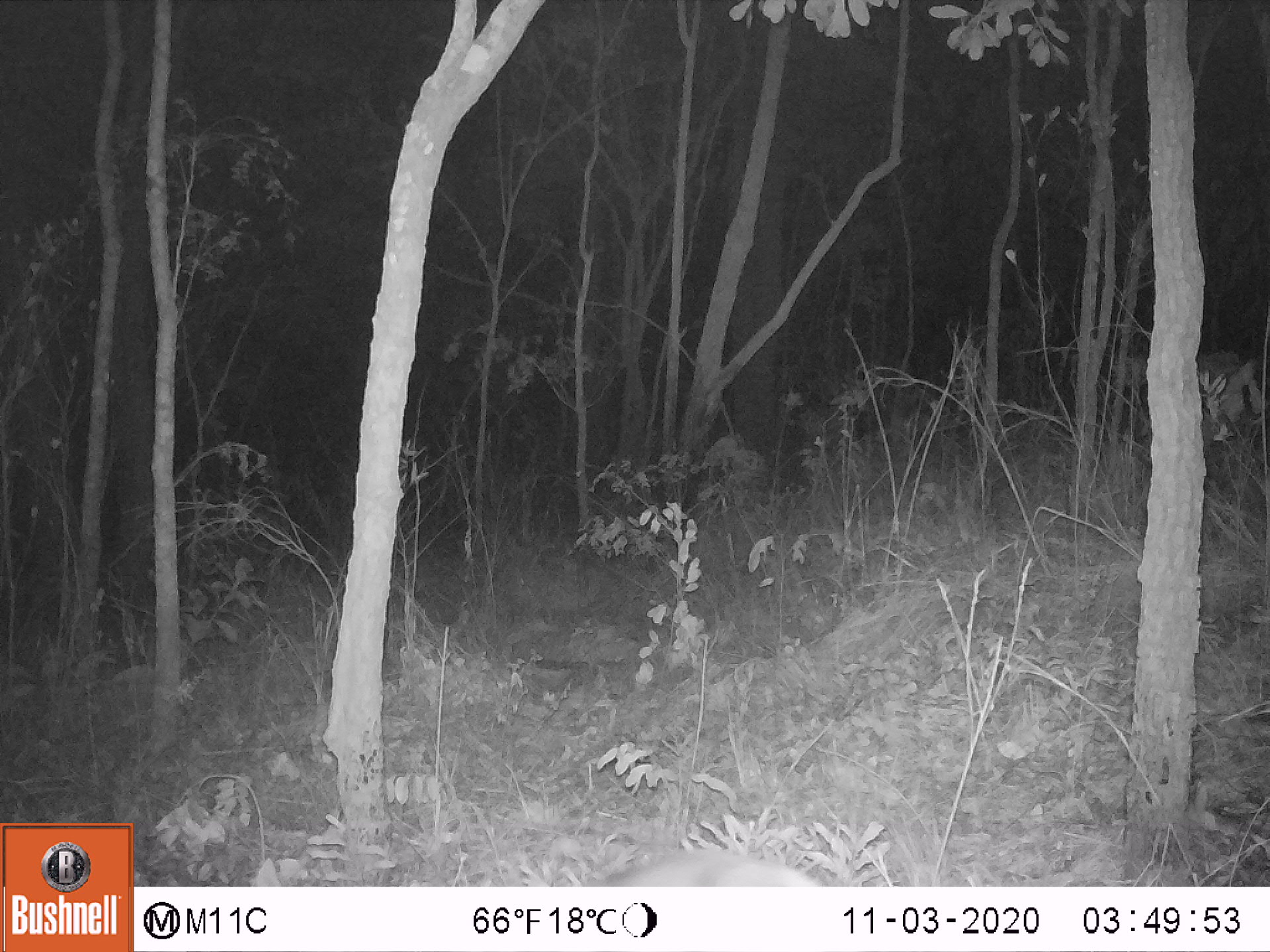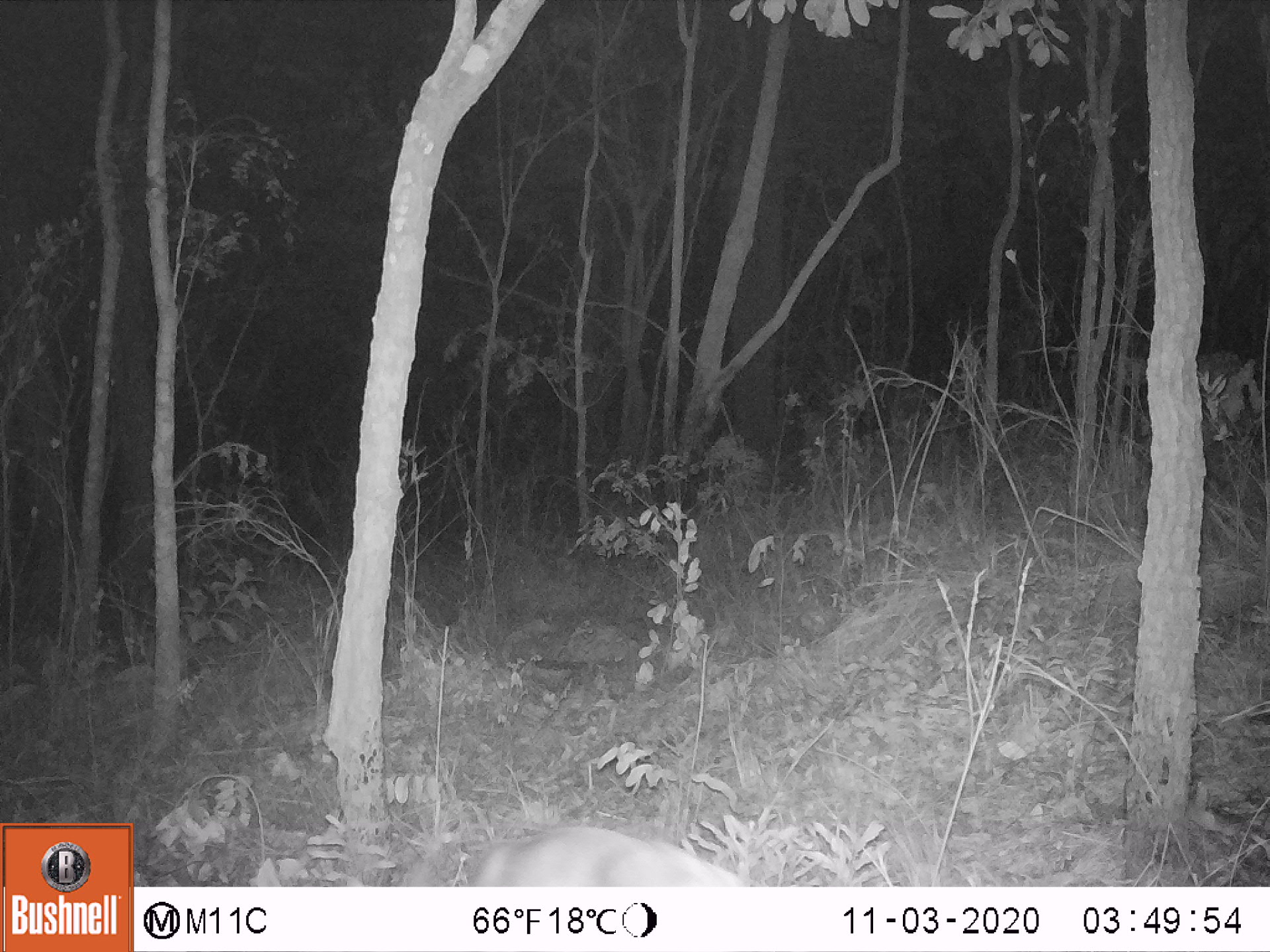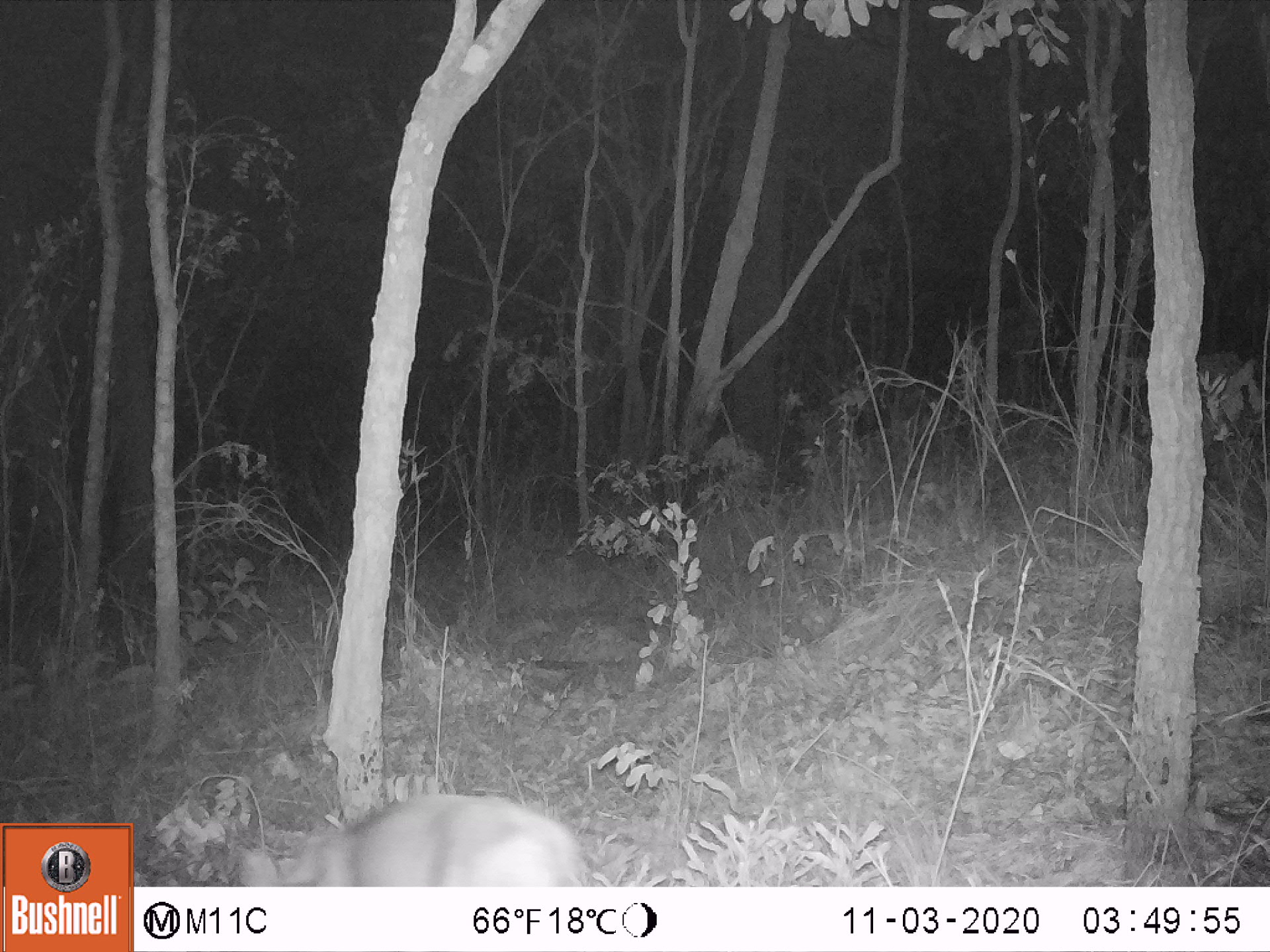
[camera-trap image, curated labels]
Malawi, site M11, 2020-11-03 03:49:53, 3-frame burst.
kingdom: Animalia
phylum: Chordata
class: Mammalia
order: Artiodactyla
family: Bovidae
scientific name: Antilopinae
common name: small antelope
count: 1